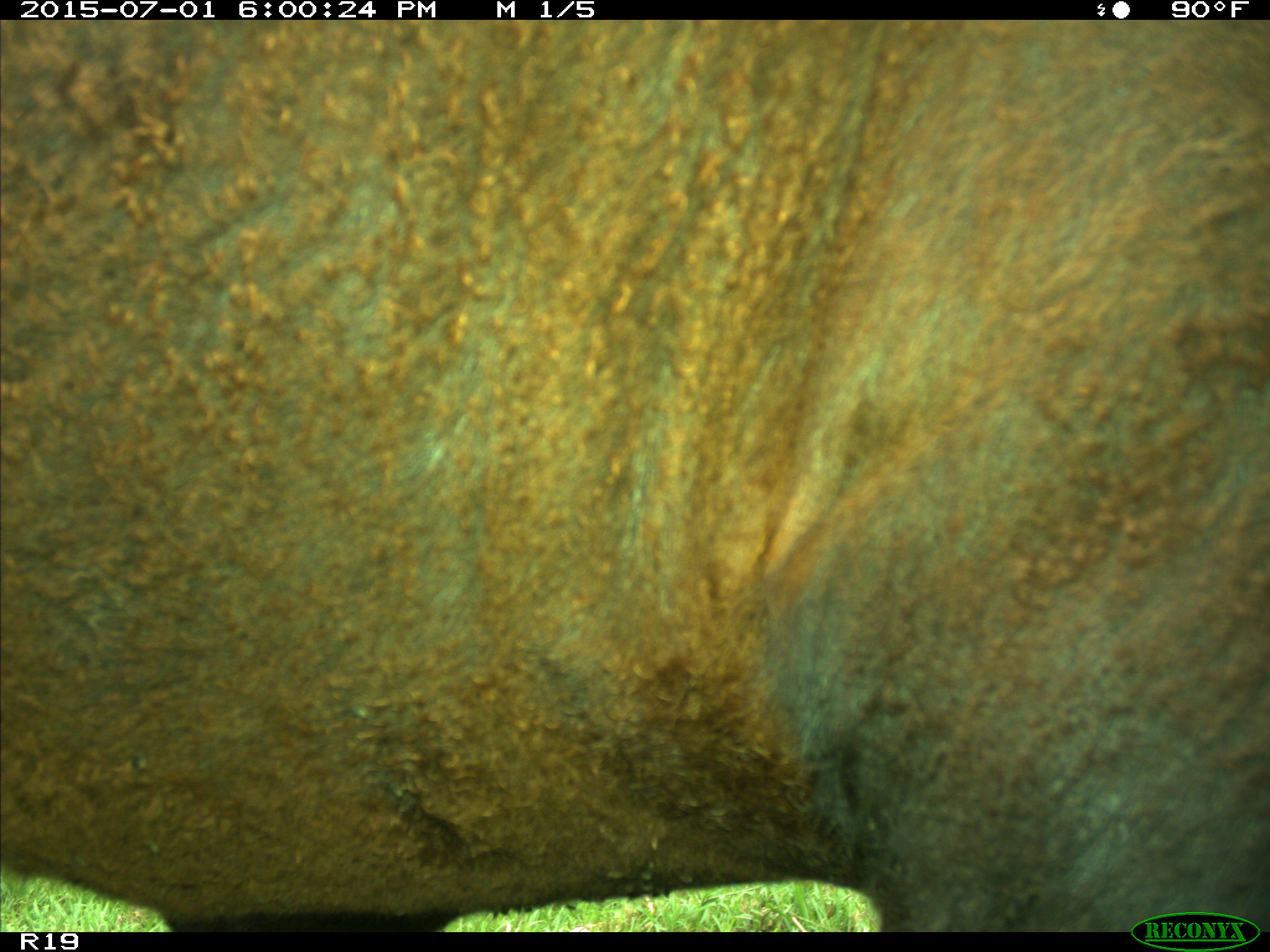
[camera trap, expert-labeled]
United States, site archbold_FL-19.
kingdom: Animalia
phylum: Chordata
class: Mammalia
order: Artiodactyla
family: Bovidae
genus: Bos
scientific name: Bos taurus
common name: domestic cow